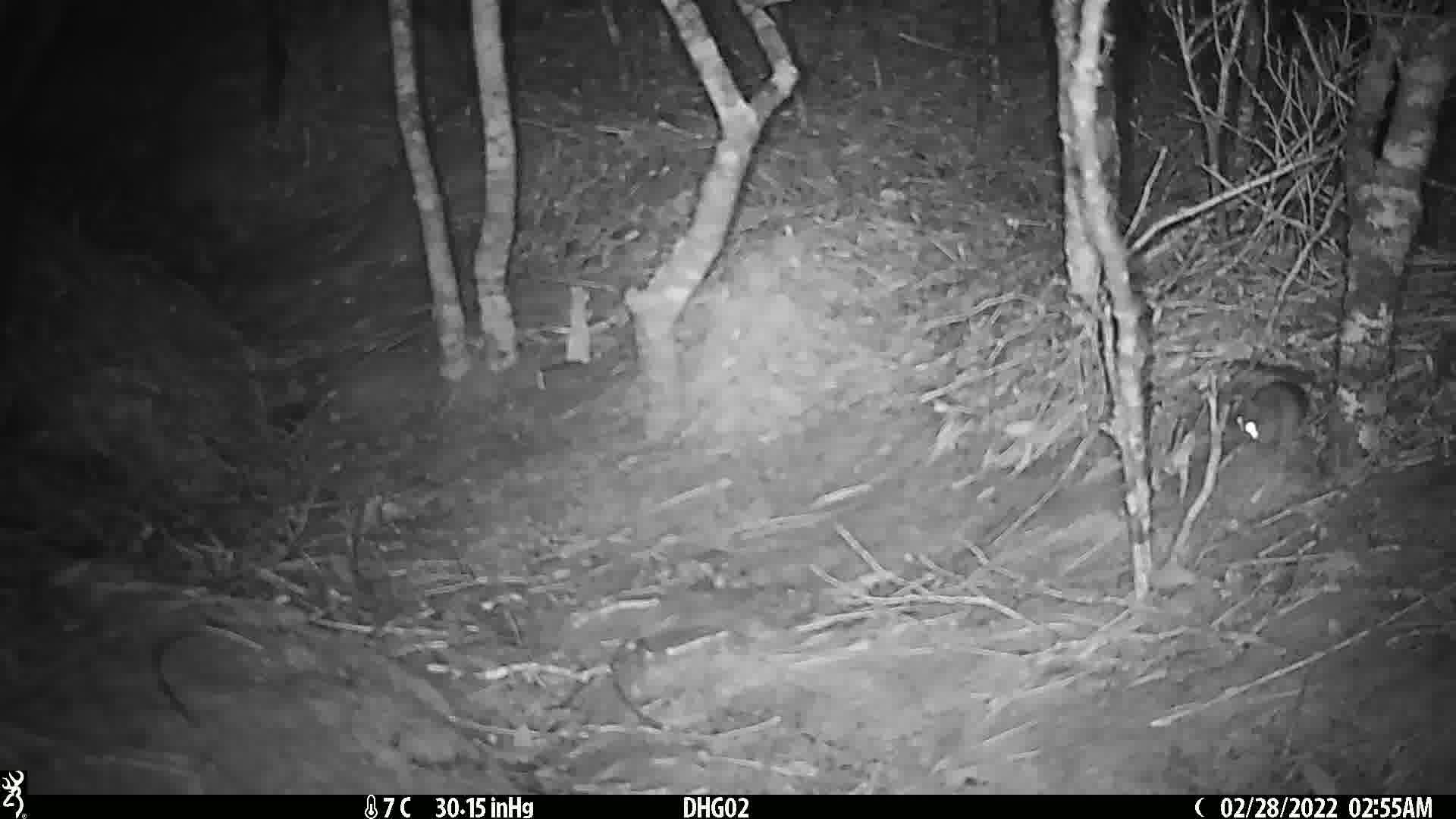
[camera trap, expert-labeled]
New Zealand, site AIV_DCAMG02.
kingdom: Animalia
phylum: Chordata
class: Mammalia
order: Rodentia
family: Muridae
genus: Mus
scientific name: Mus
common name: mouse